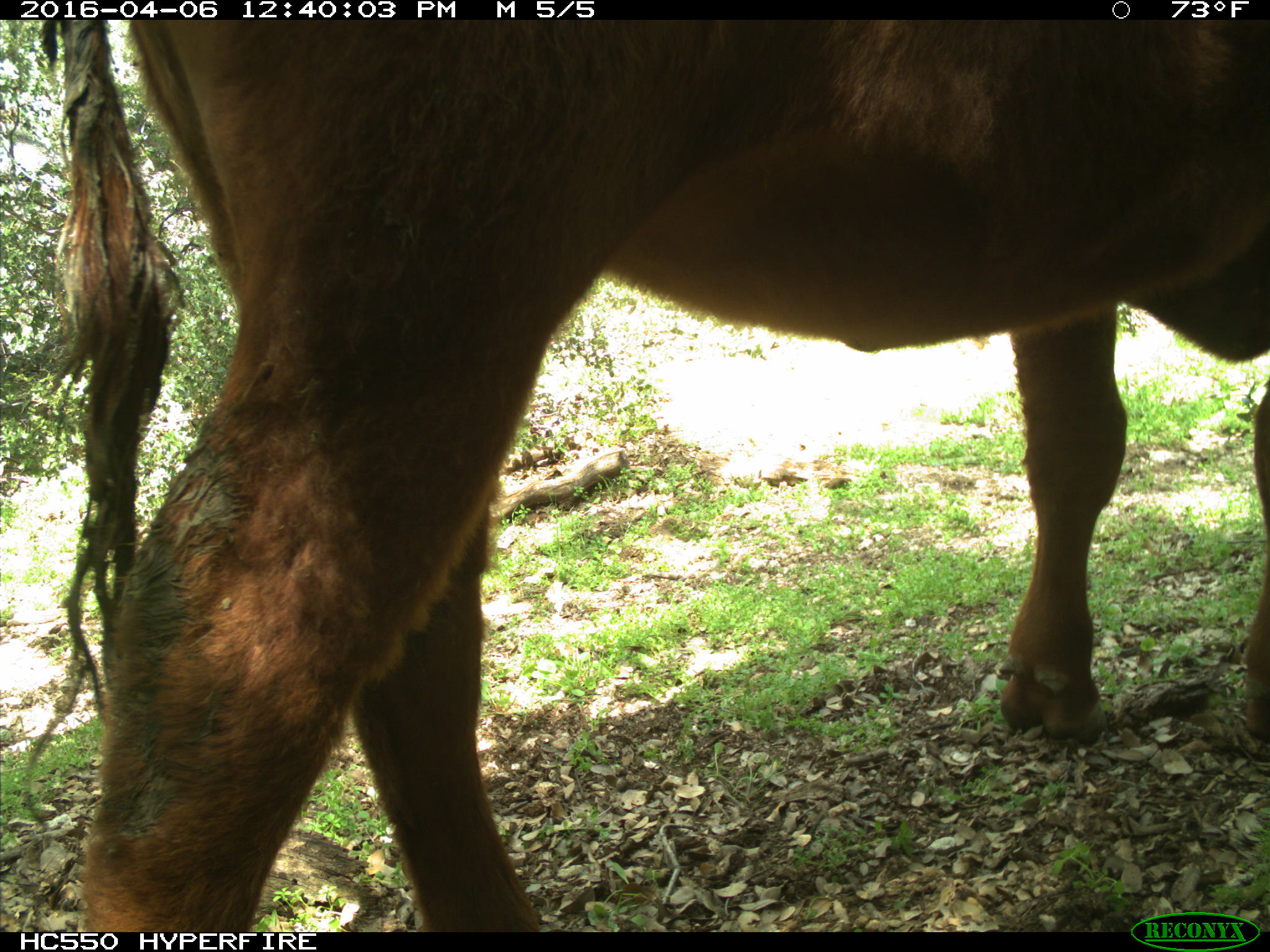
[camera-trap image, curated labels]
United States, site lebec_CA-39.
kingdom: Animalia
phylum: Chordata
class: Mammalia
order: Artiodactyla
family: Bovidae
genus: Bos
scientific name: Bos taurus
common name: domestic cow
Bos taurus (domestic cow).